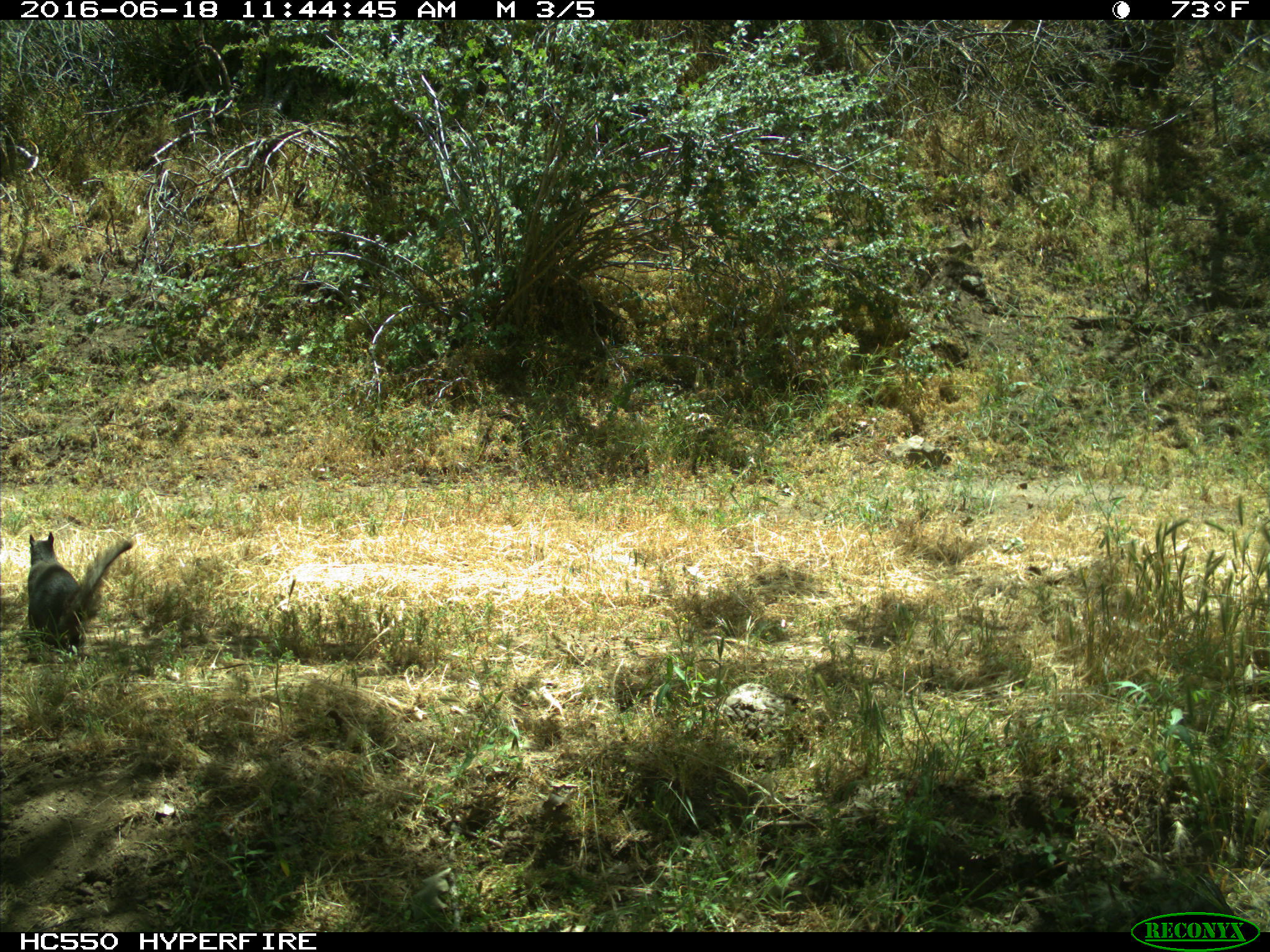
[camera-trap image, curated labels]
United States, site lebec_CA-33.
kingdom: Animalia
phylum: Chordata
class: Mammalia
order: Rodentia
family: Sciuridae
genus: Sciurus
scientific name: Sciurus carolinensis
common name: eastern gray squirrel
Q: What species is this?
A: Sciurus carolinensis (eastern gray squirrel).